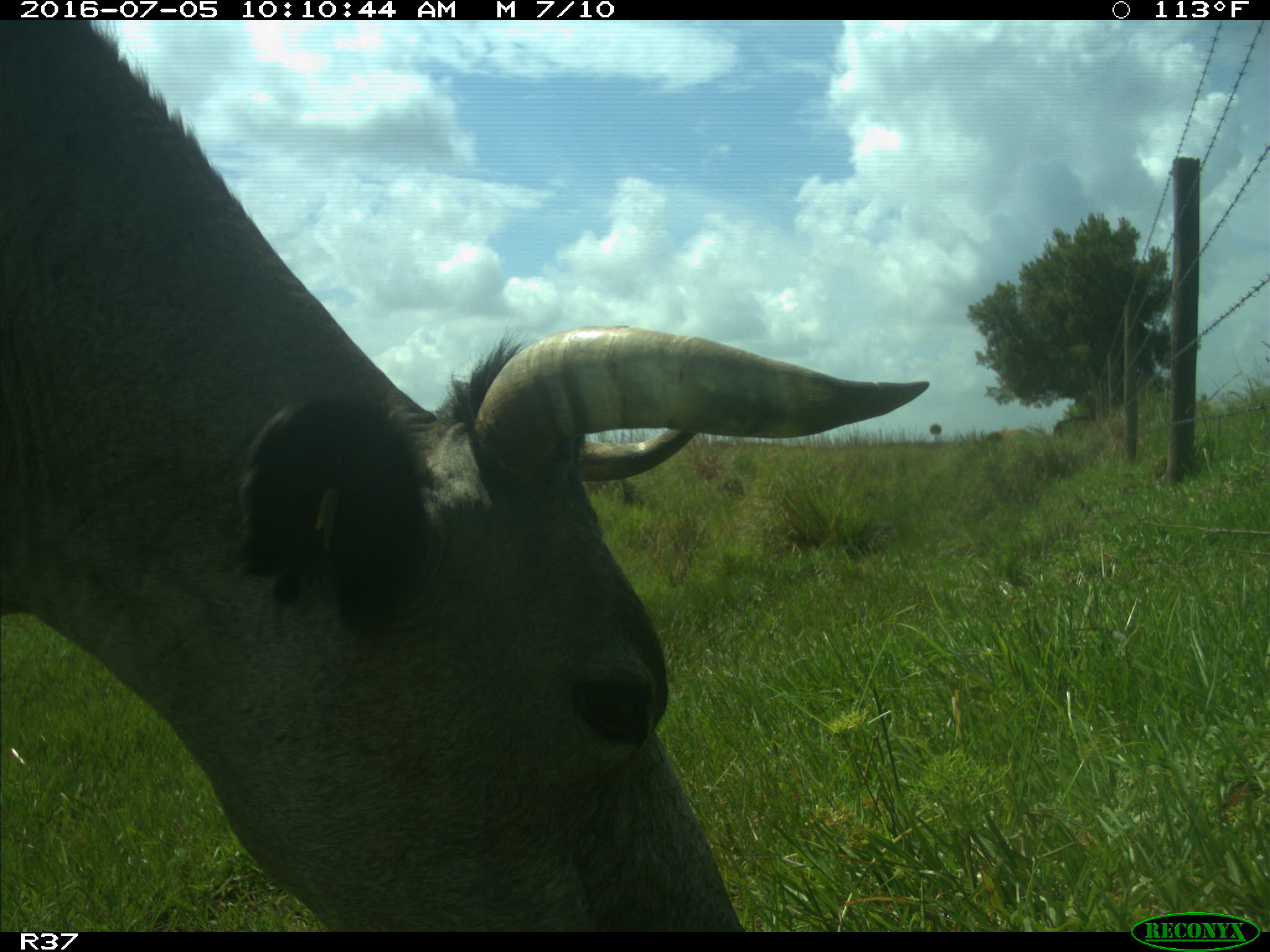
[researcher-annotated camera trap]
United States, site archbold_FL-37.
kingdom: Animalia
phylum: Chordata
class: Mammalia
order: Artiodactyla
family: Bovidae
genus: Bos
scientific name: Bos taurus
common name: domestic cow